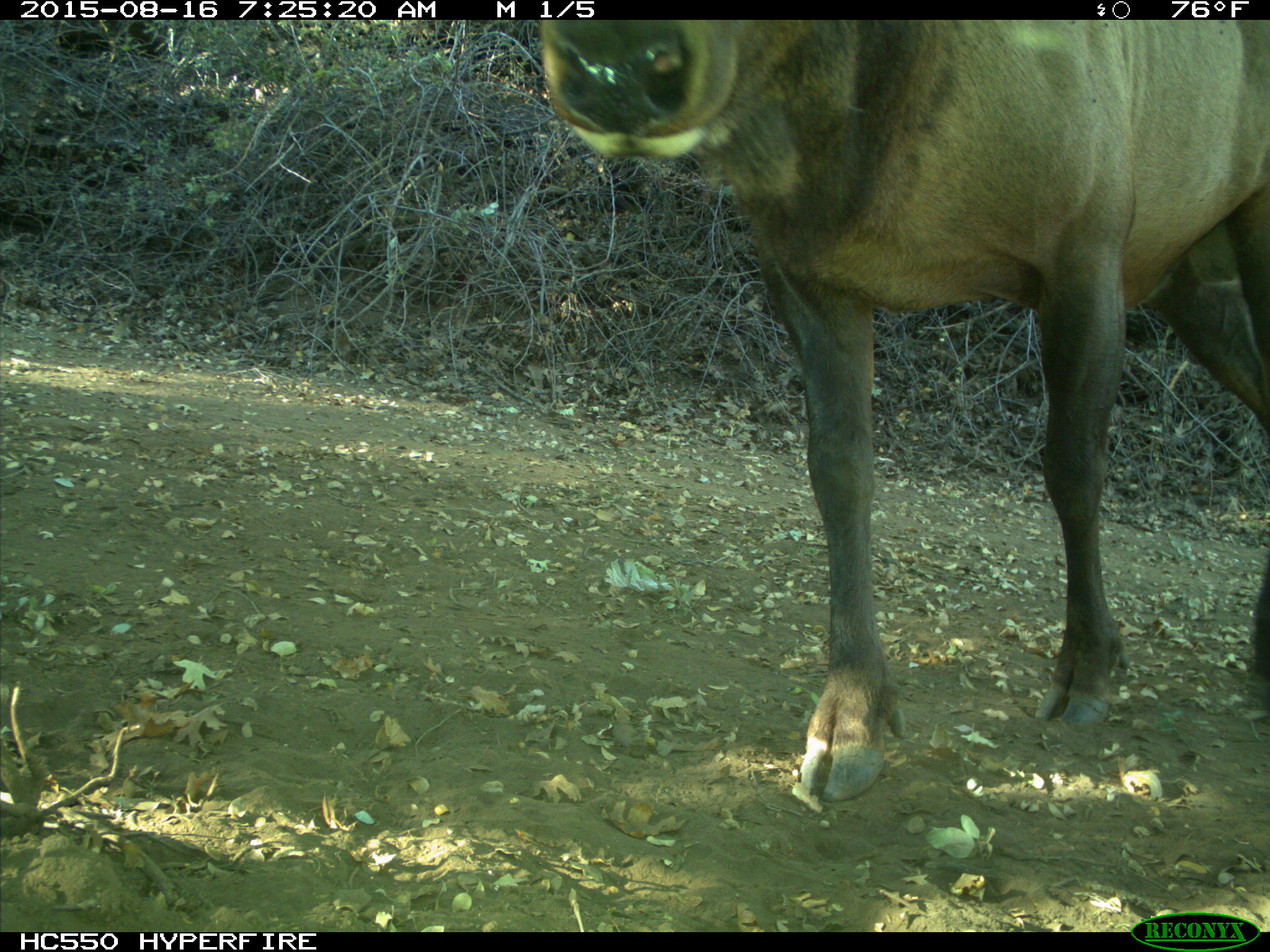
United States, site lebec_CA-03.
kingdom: Animalia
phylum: Chordata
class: Mammalia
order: Artiodactyla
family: Cervidae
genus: Cervus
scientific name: Cervus canadensis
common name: elk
Cervus canadensis (elk).